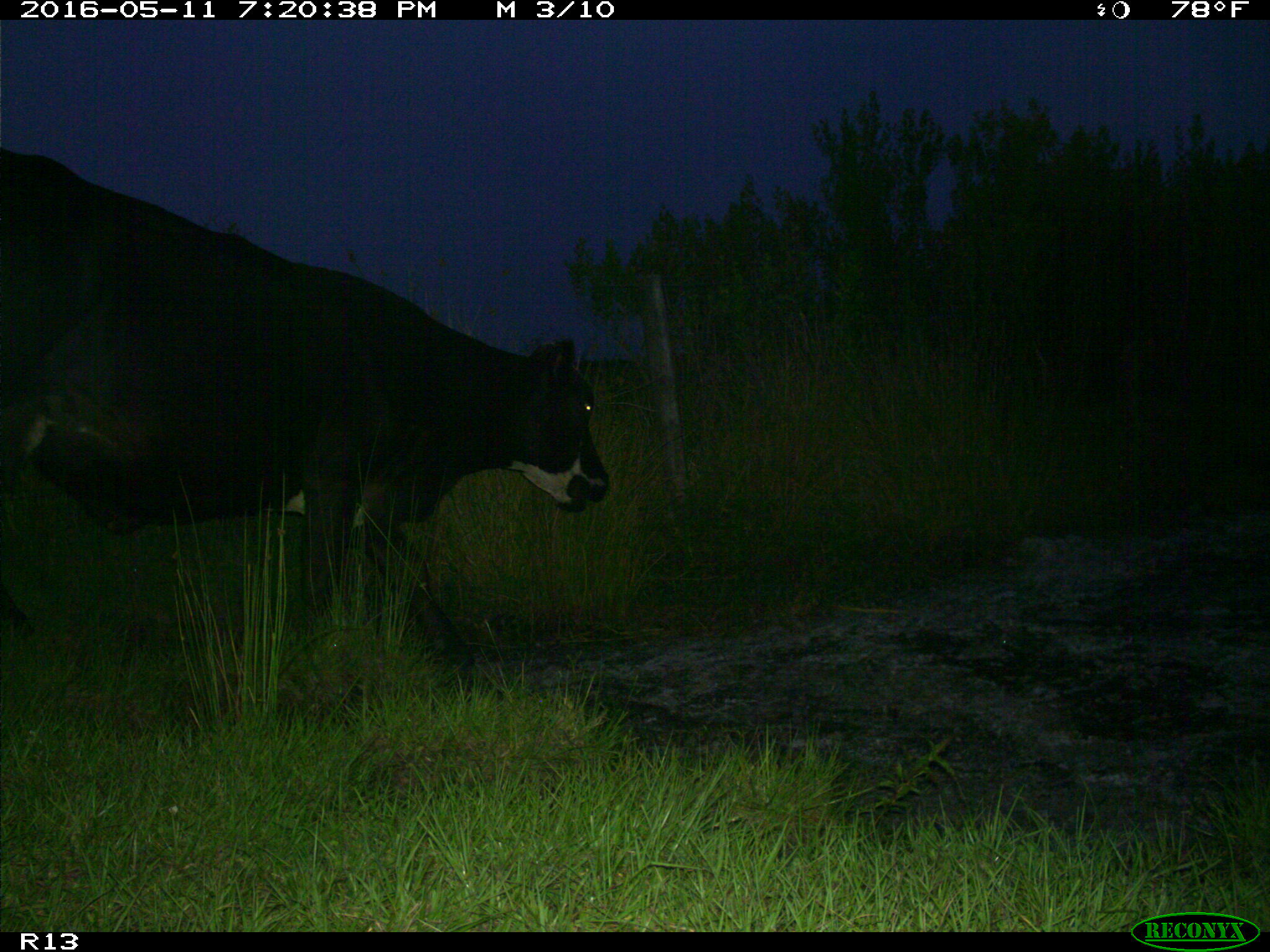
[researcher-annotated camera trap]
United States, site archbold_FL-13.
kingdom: Animalia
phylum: Chordata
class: Mammalia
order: Artiodactyla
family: Bovidae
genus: Bos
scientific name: Bos taurus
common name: domestic cow